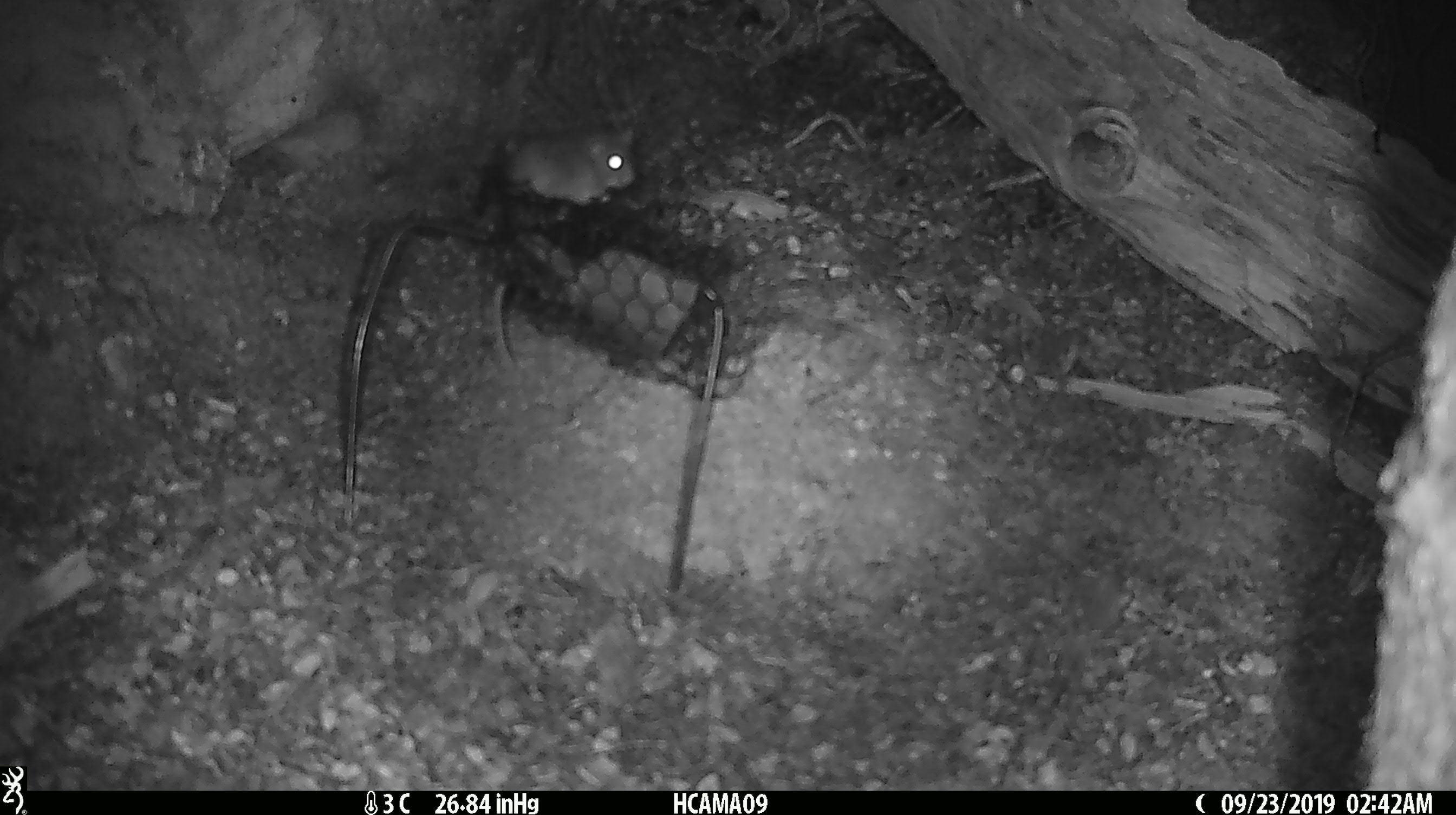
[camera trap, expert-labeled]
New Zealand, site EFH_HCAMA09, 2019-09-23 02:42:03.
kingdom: Animalia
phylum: Chordata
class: Mammalia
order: Rodentia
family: Muridae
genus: Mus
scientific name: Mus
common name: mouse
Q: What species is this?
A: Mouse (Mus).